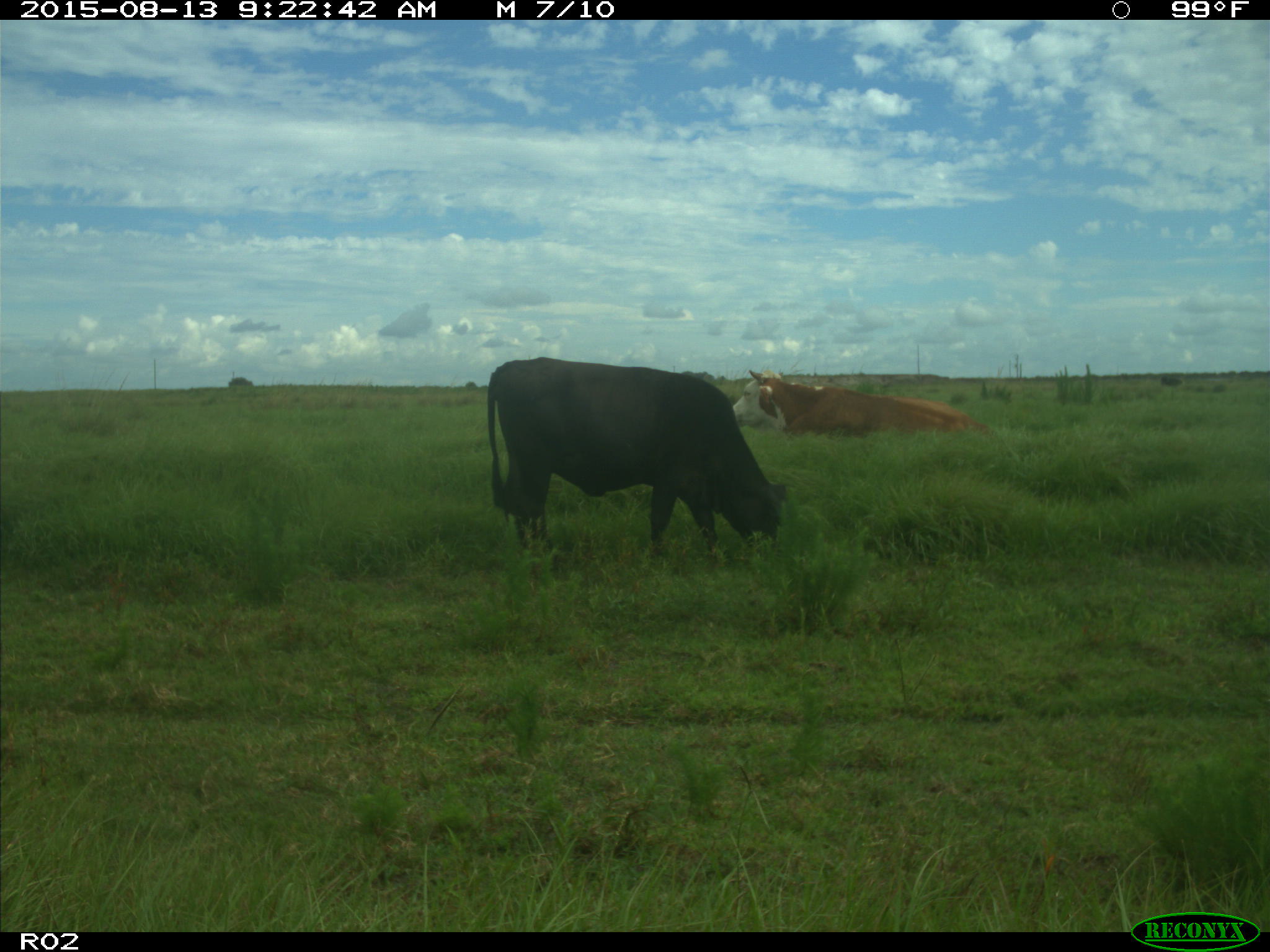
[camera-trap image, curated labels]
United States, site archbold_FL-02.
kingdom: Animalia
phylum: Chordata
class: Mammalia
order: Artiodactyla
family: Bovidae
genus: Bos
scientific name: Bos taurus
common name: domestic cow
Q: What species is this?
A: Bos taurus (domestic cow).